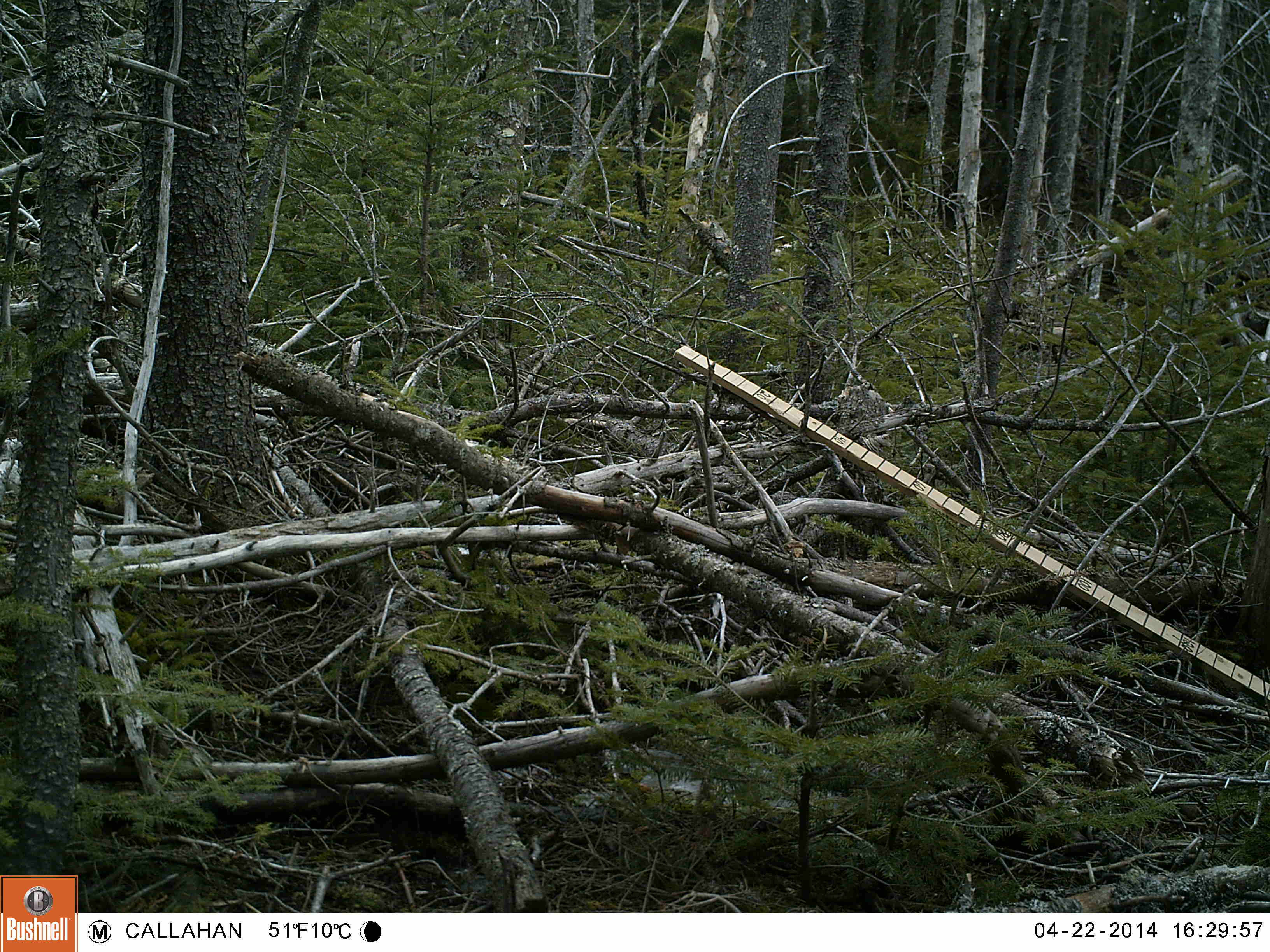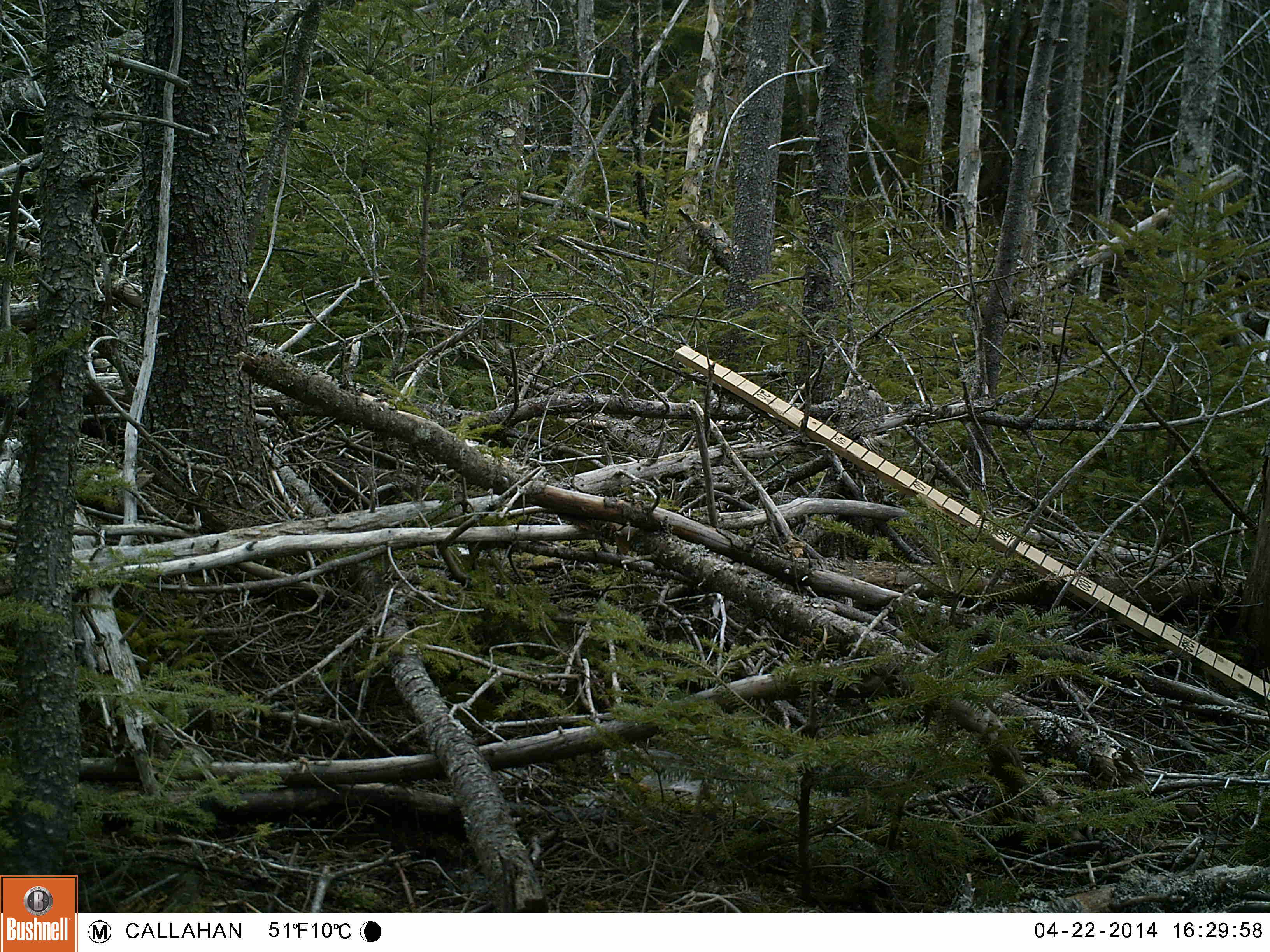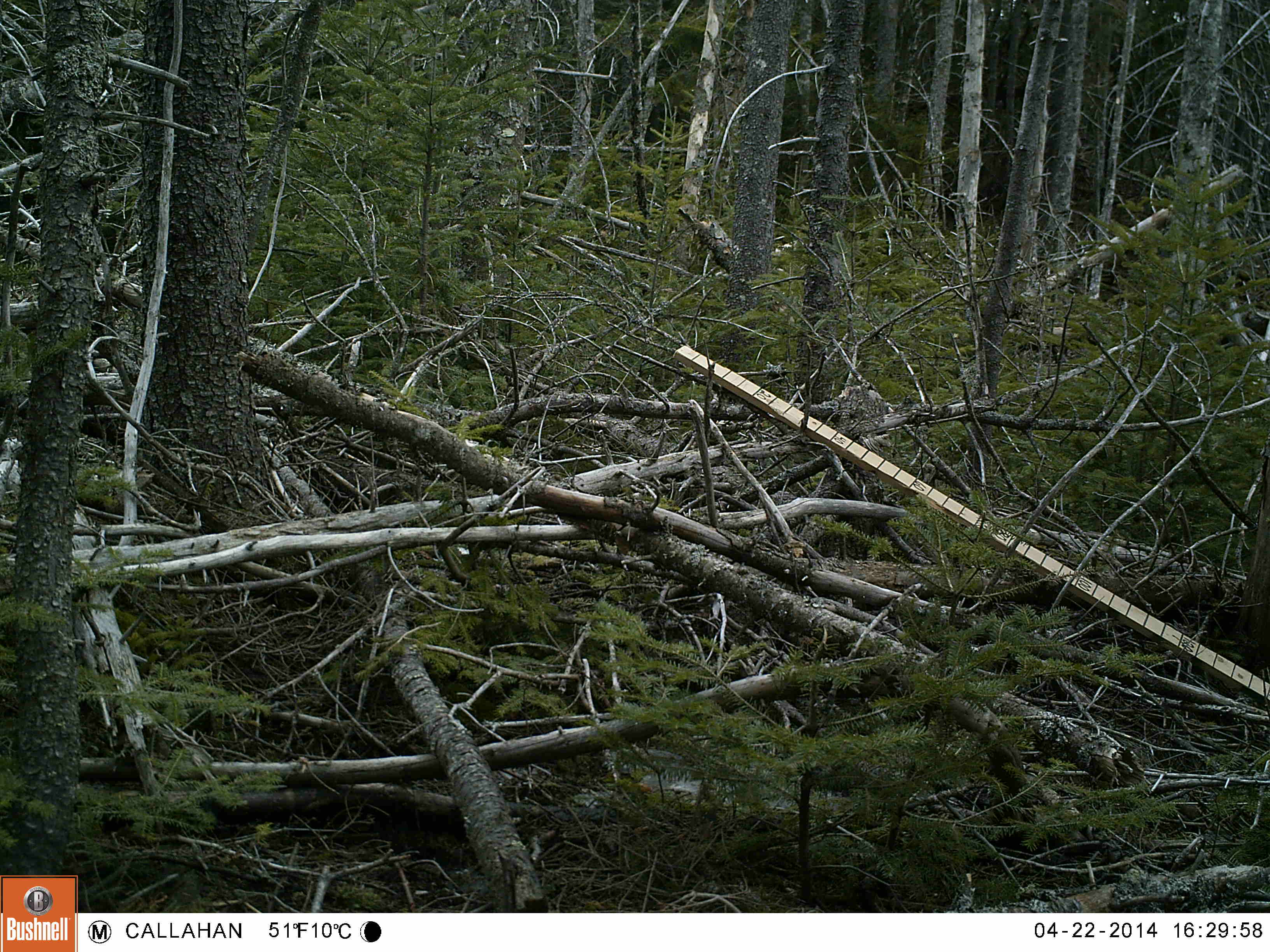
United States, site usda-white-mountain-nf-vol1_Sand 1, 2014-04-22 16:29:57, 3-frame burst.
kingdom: Animalia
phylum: Chordata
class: Aves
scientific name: Aves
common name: bird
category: bird sp.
Bird sp. (bird) (Aves).